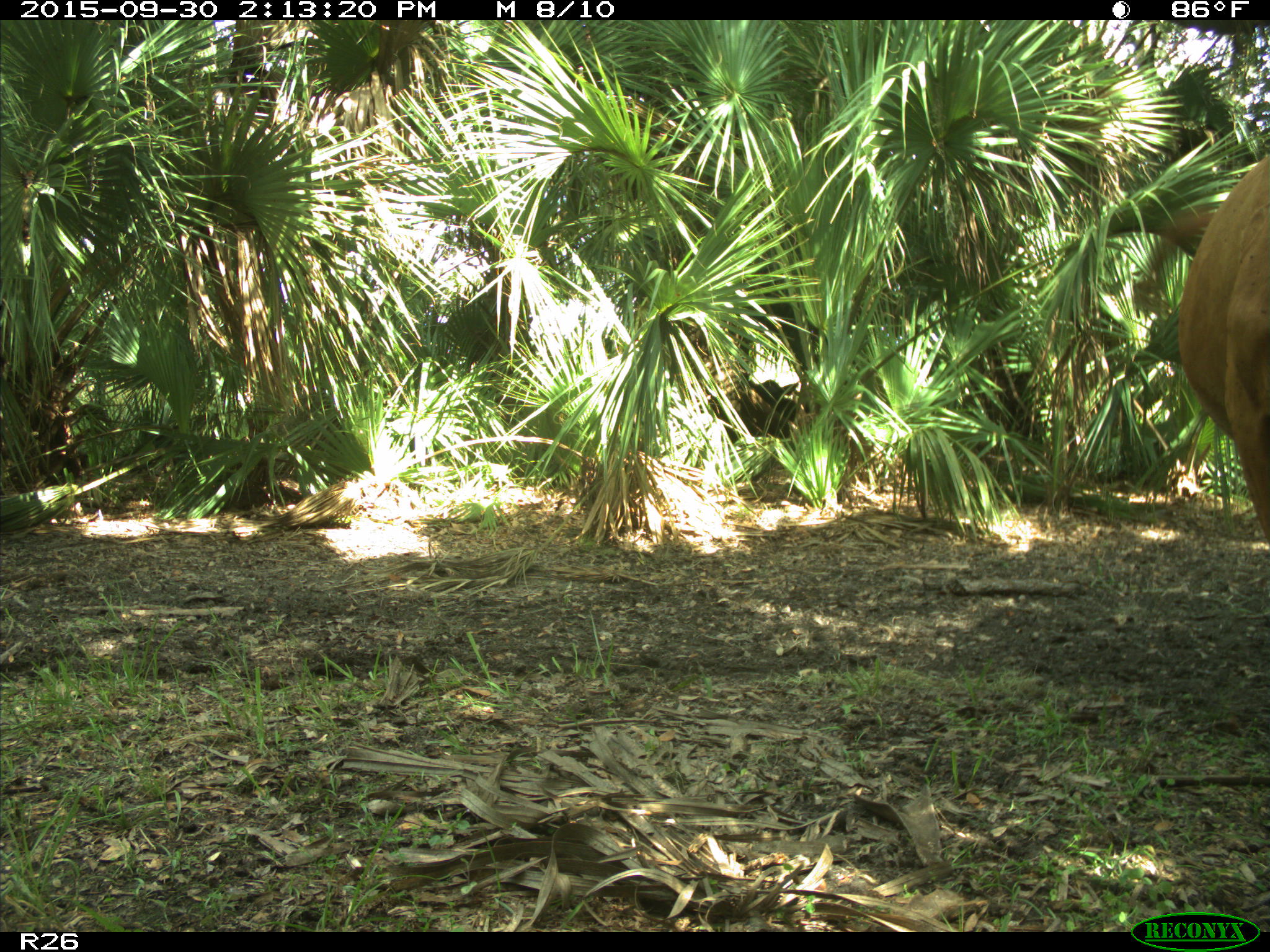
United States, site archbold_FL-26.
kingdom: Animalia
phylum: Chordata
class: Mammalia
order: Artiodactyla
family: Bovidae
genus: Bos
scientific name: Bos taurus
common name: domestic cow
Bos taurus (domestic cow).